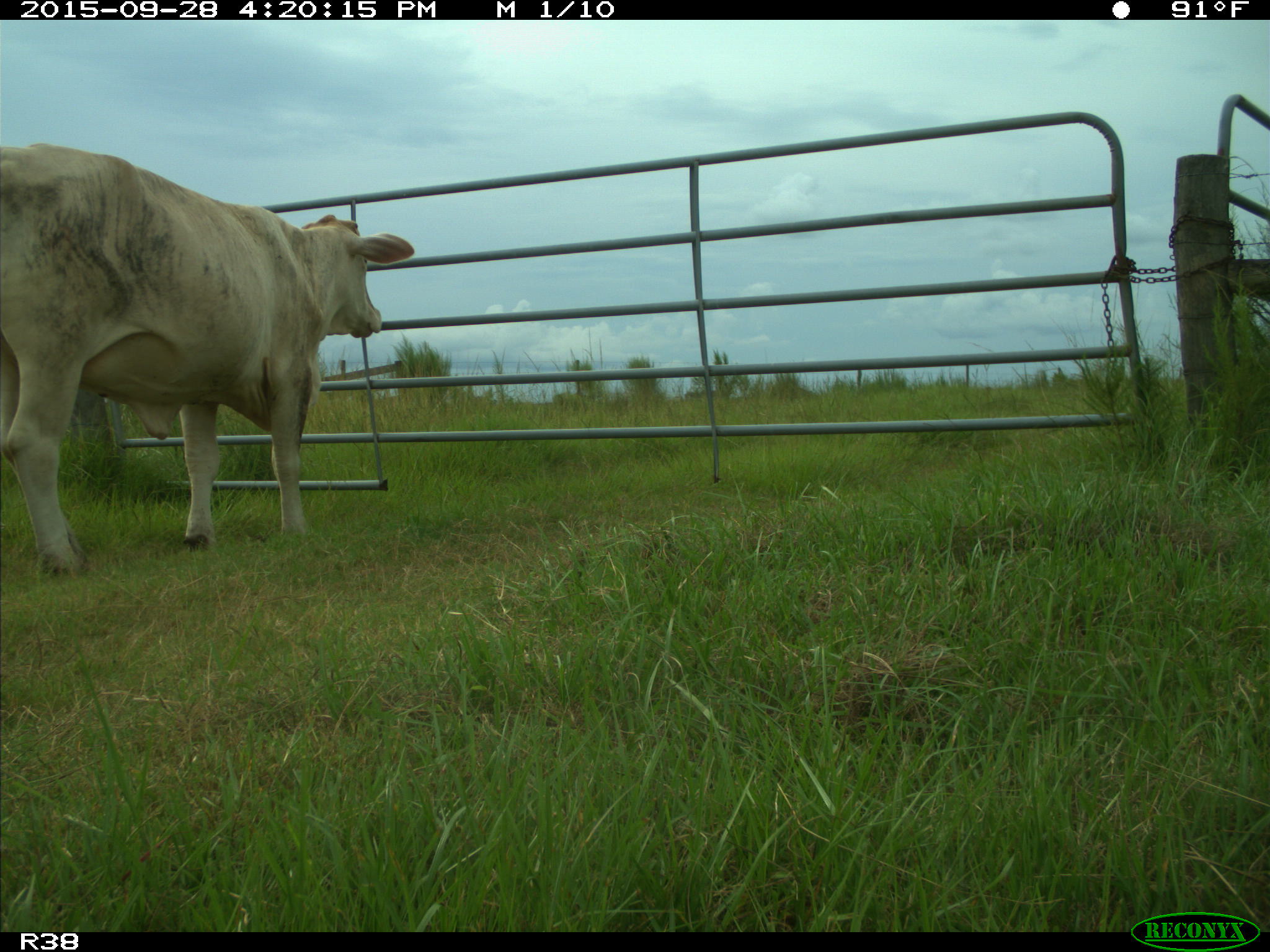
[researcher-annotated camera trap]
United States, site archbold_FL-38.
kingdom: Animalia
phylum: Chordata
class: Mammalia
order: Artiodactyla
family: Bovidae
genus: Bos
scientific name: Bos taurus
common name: domestic cow